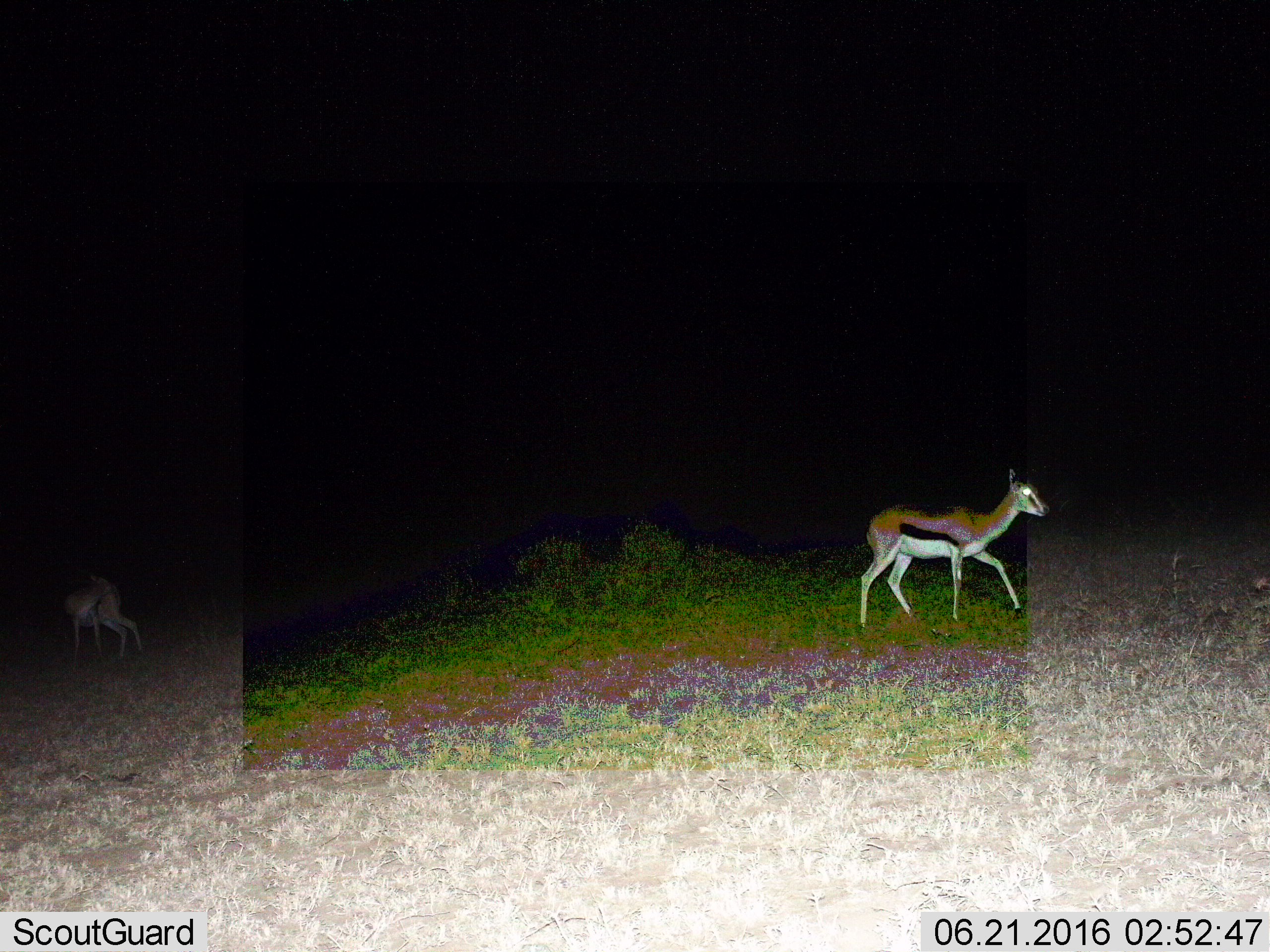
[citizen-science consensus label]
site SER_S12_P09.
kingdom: Animalia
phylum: Chordata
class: Mammalia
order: Artiodactyla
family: Bovidae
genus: Eudorcas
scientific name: Eudorcas thomsonii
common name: thomson's gazelle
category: gazellethomsons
Gazellethomsons (thomson's gazelle) (Eudorcas thomsonii), count 2. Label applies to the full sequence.